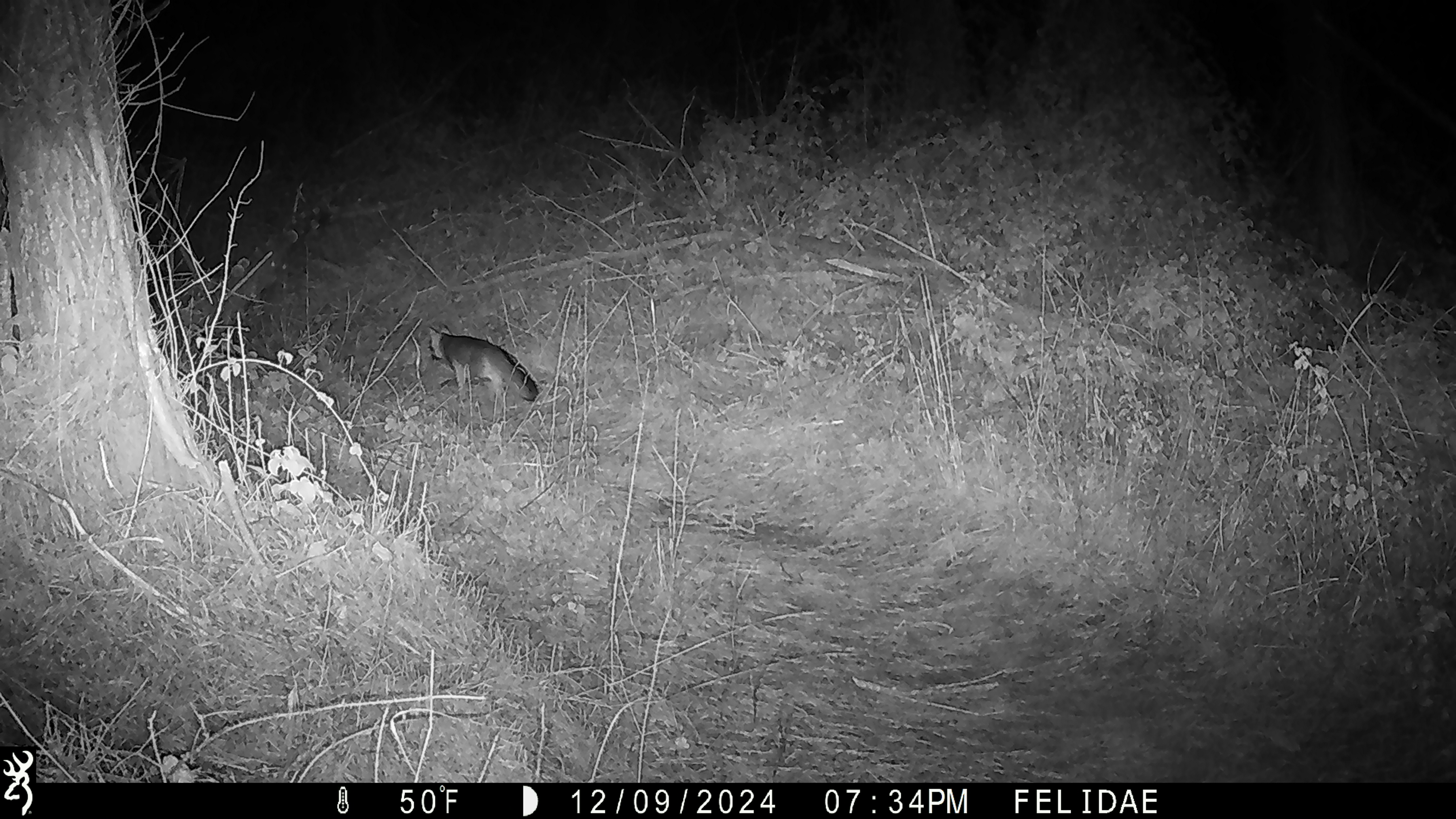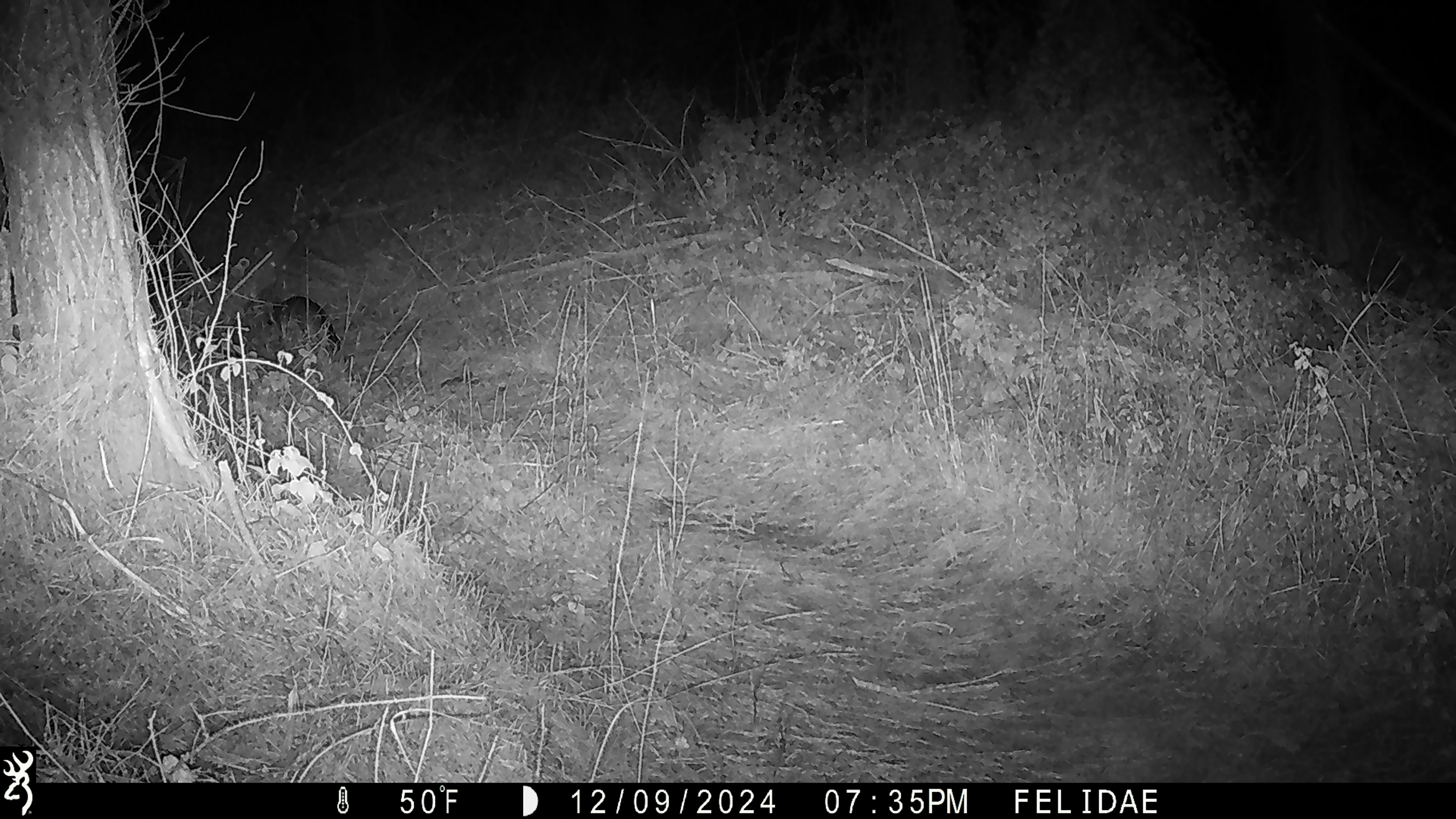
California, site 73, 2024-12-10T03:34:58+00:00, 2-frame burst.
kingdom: Animalia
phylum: Chordata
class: Mammalia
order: Carnivora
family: Canidae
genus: Urocyon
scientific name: Urocyon cinereoargenteus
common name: gray fox